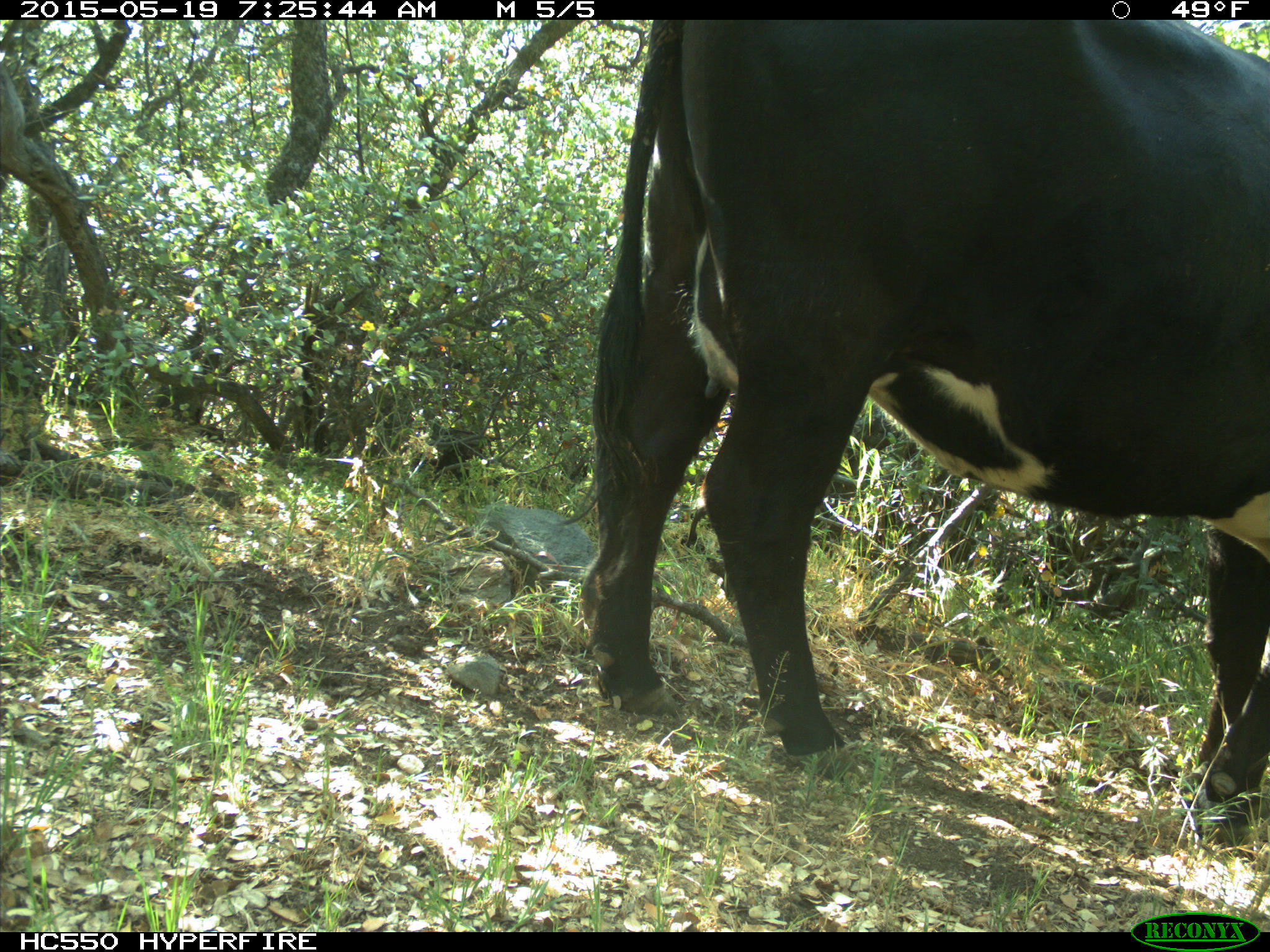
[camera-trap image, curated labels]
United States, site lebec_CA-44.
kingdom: Animalia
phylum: Chordata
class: Mammalia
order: Artiodactyla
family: Bovidae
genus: Bos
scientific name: Bos taurus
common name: domestic cow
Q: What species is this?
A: Bos taurus (domestic cow).